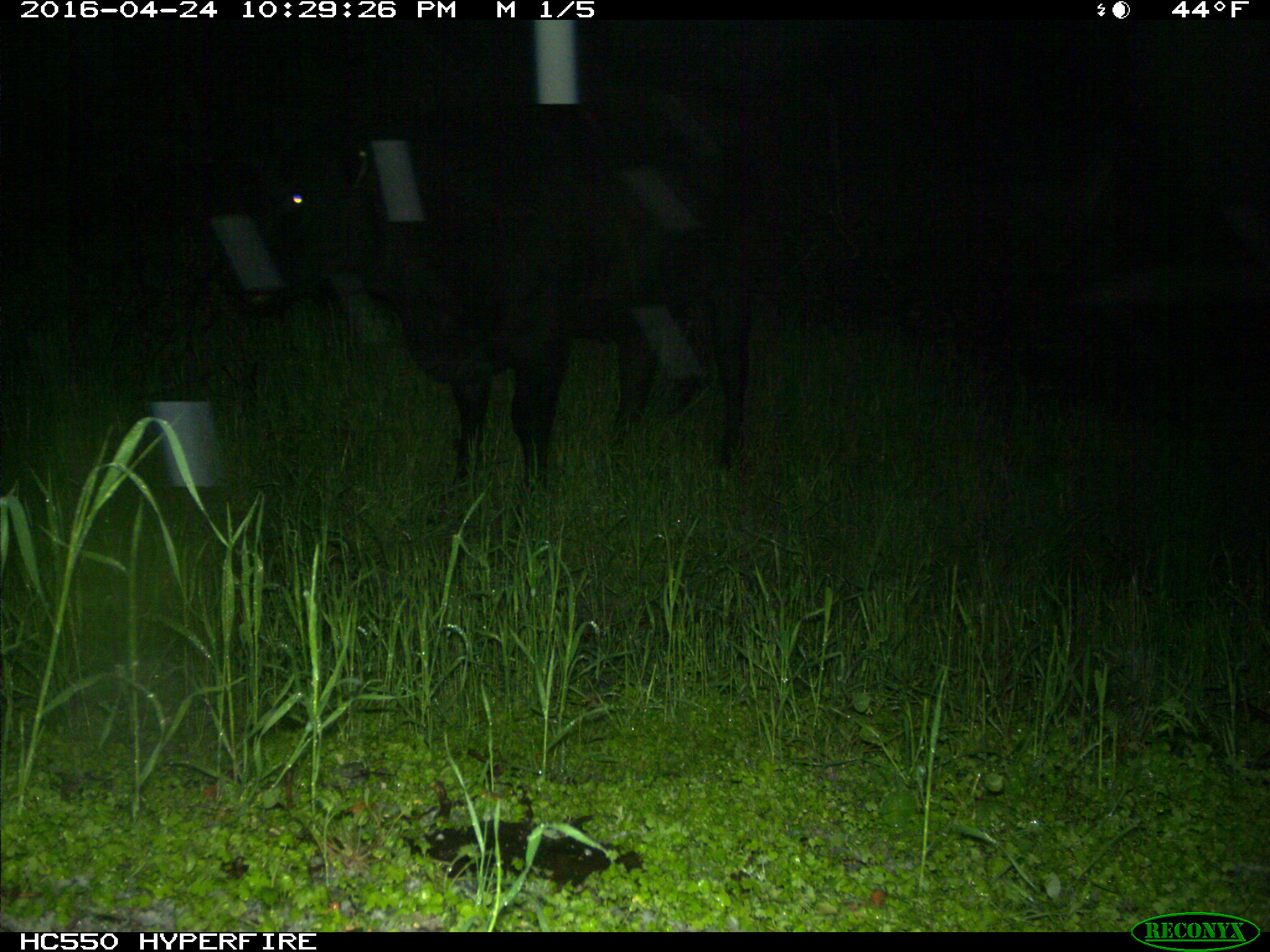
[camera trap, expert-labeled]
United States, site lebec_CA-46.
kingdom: Animalia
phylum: Chordata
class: Mammalia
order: Artiodactyla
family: Bovidae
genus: Bos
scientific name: Bos taurus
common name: domestic cow